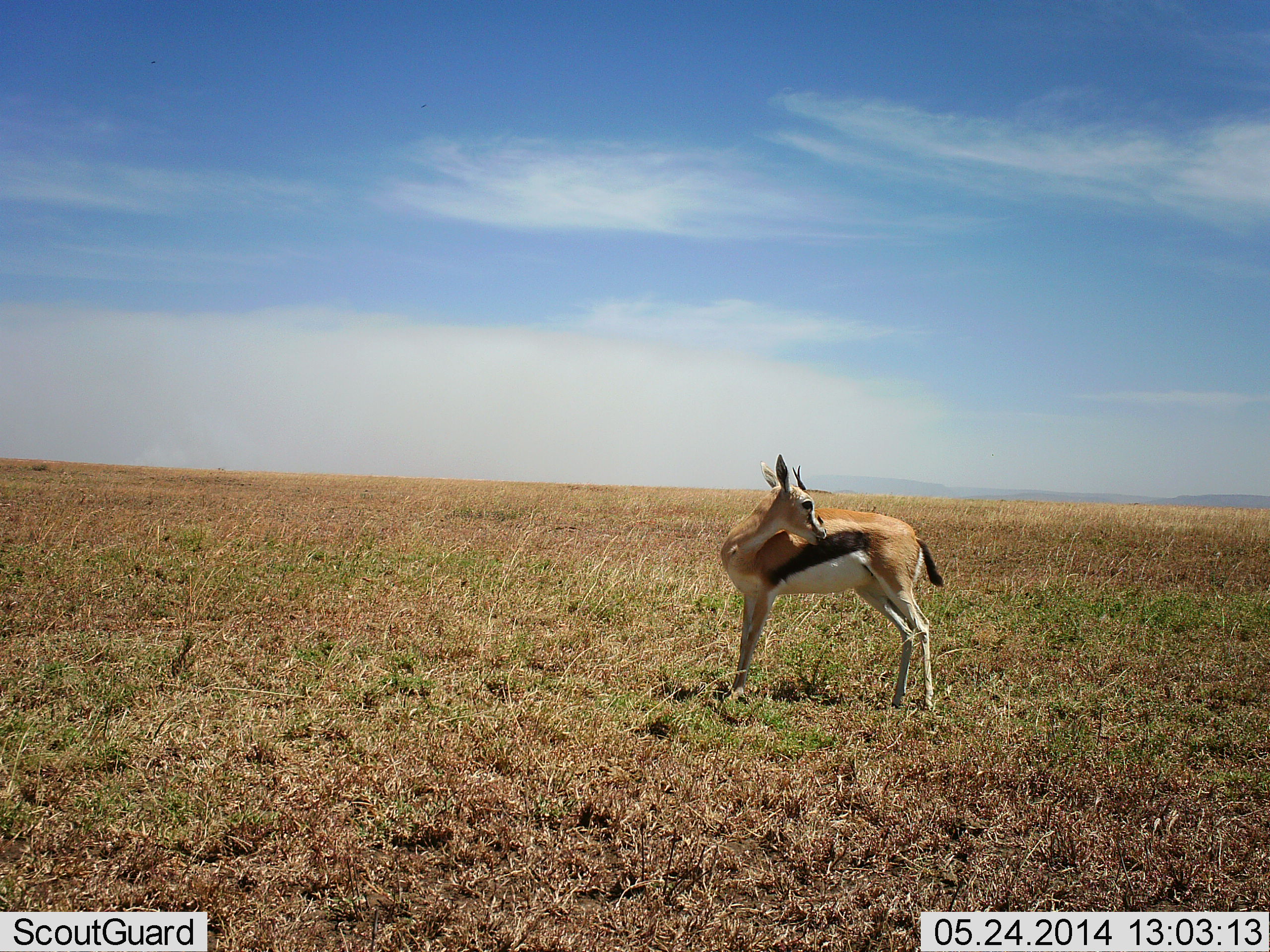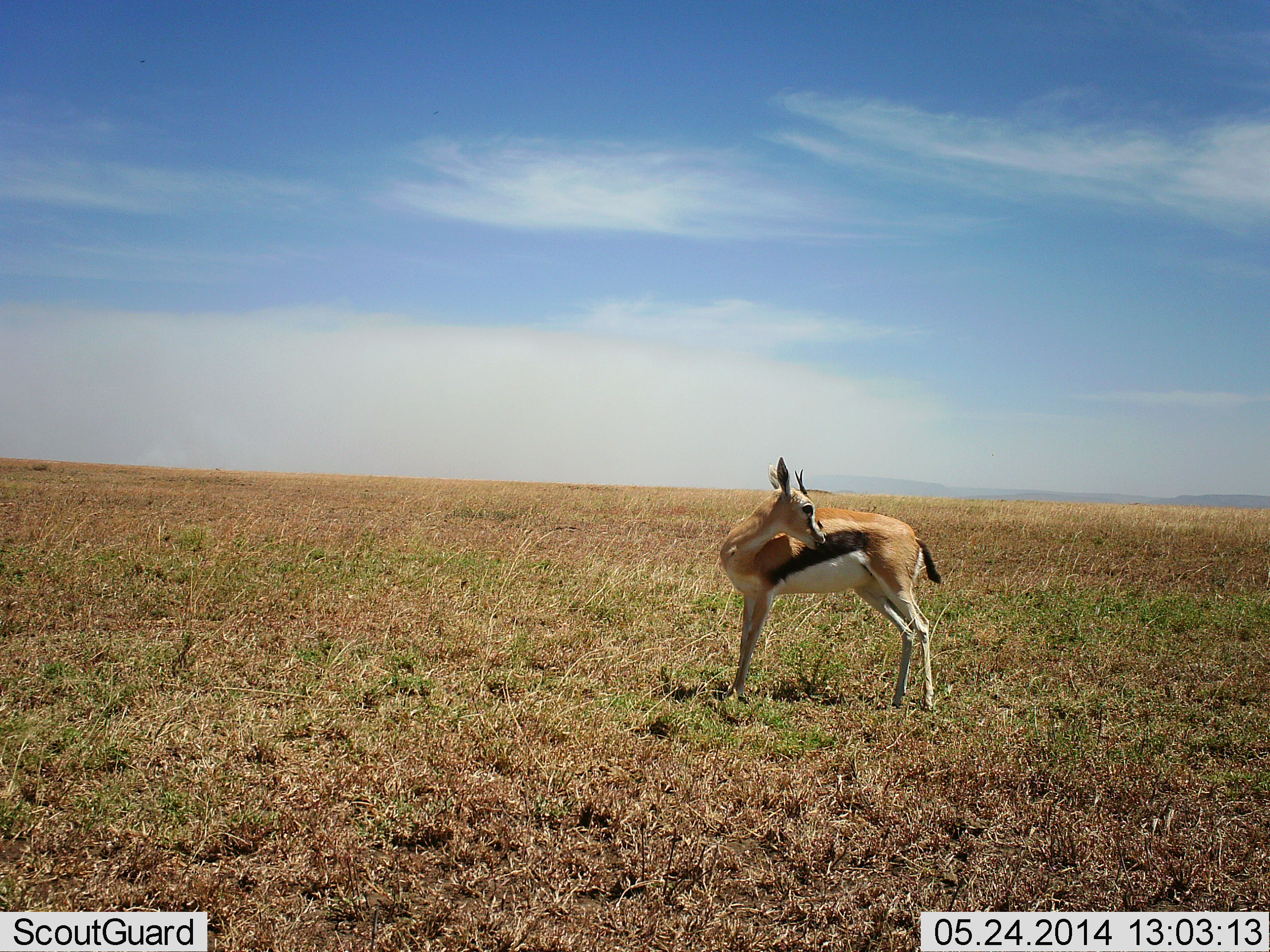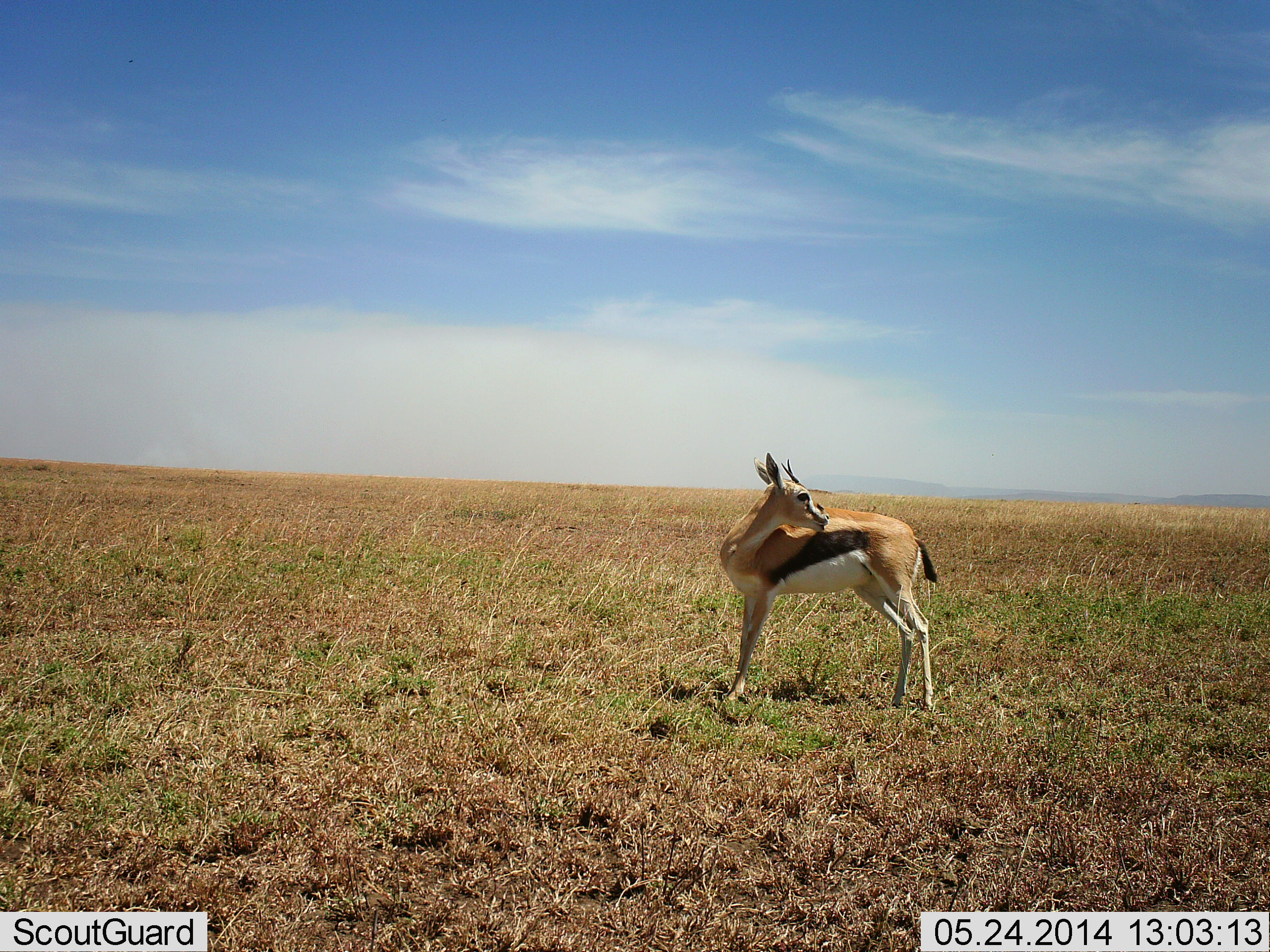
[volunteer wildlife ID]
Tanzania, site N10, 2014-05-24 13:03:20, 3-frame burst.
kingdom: Animalia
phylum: Chordata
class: Mammalia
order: Artiodactyla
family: Bovidae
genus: Eudorcas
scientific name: Eudorcas thomsonii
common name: thomson's gazelle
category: gazellethomsons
Gazellethomsons (thomson's gazelle) (Eudorcas thomsonii), count 1. Behavior (volunteer vote fractions): standing 100%, resting 0%, moving 0%, interacting 0%. Young present (vote fraction): 10%. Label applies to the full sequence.